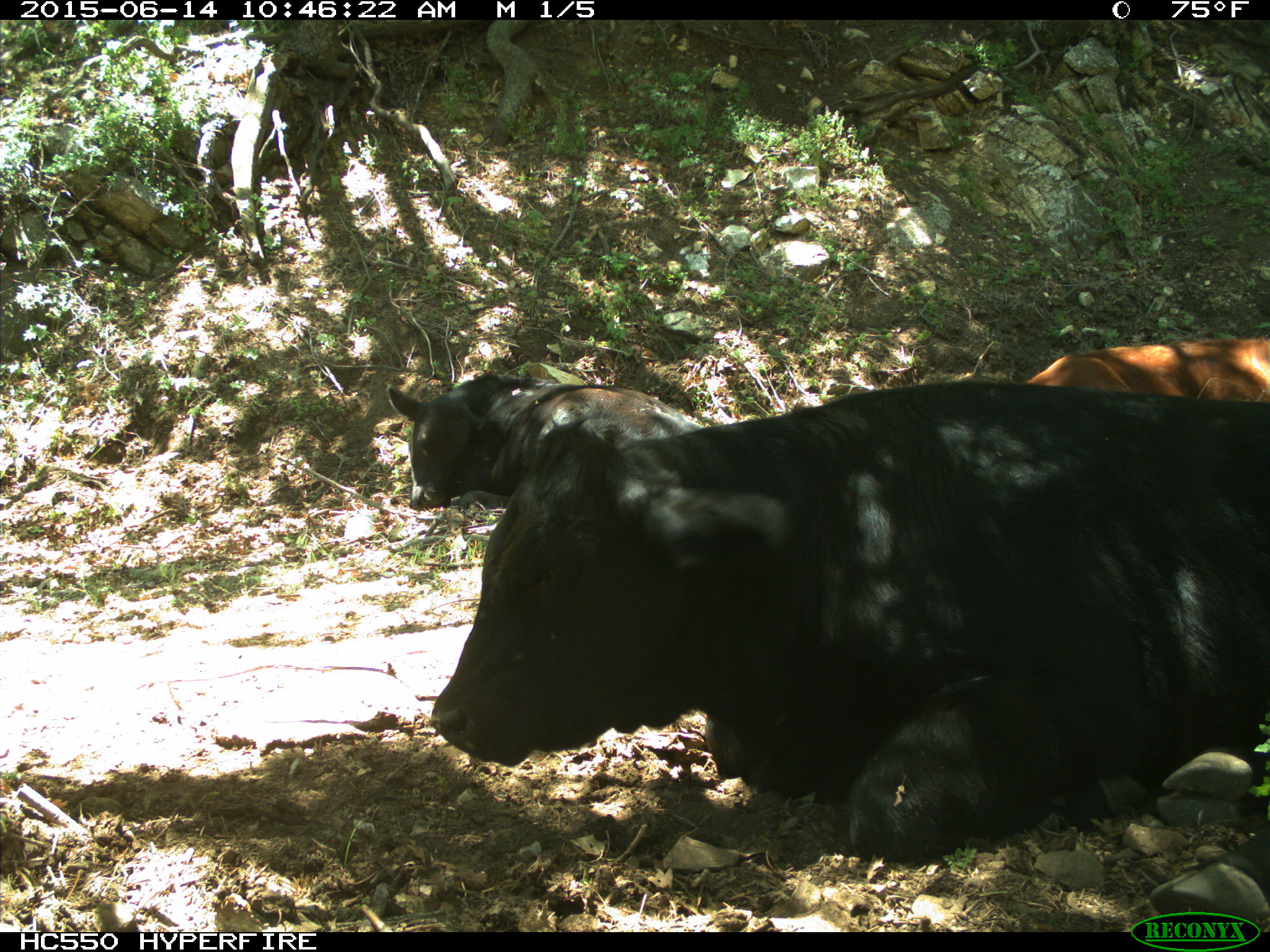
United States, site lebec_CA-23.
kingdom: Animalia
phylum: Chordata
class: Mammalia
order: Artiodactyla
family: Bovidae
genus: Bos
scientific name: Bos taurus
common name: domestic cow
Bos taurus (domestic cow).